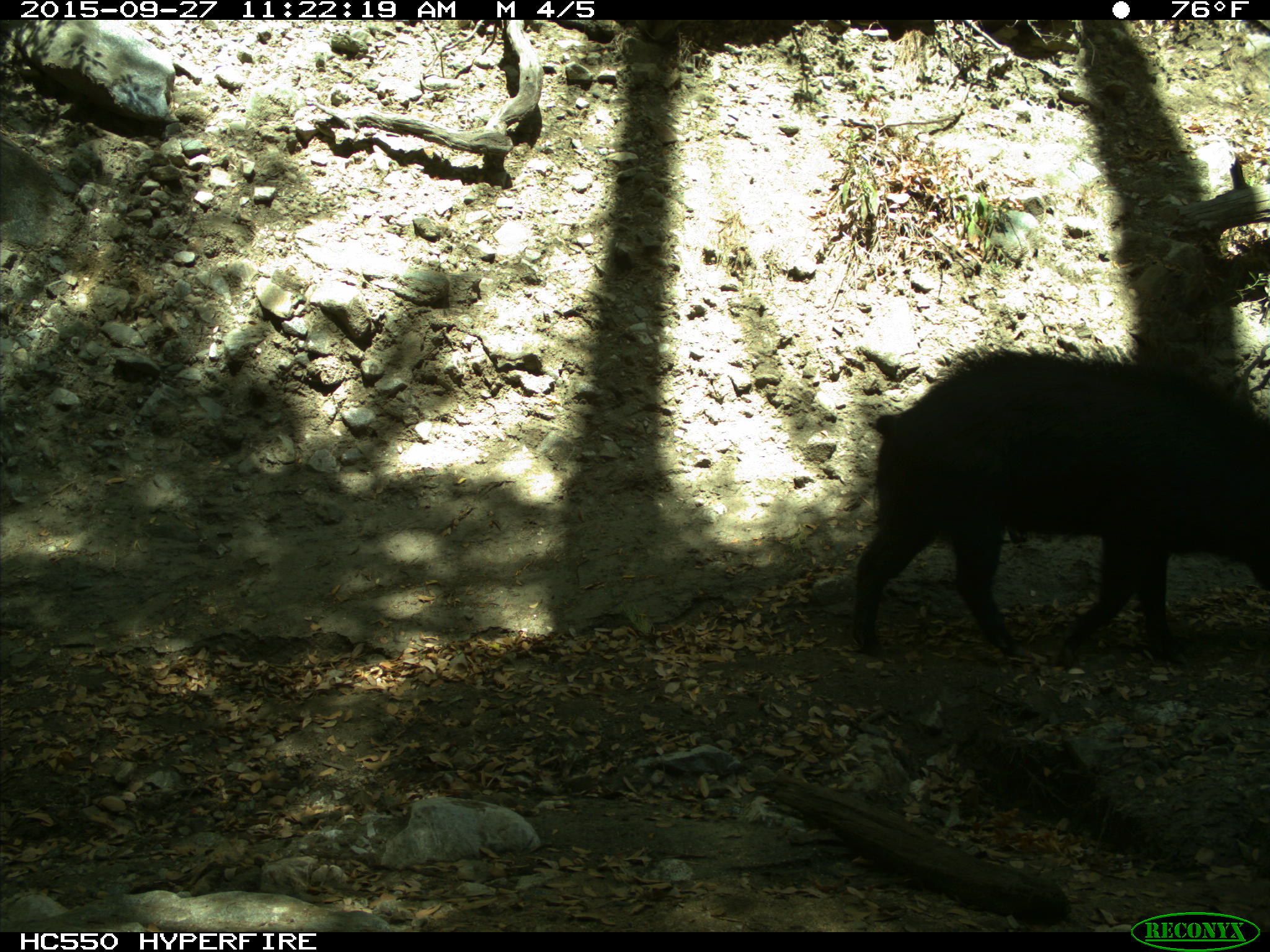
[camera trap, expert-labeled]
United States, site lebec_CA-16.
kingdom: Animalia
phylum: Chordata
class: Mammalia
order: Artiodactyla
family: Suidae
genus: Sus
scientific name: Sus scrofa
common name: wild boar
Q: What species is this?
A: Sus scrofa (wild boar).